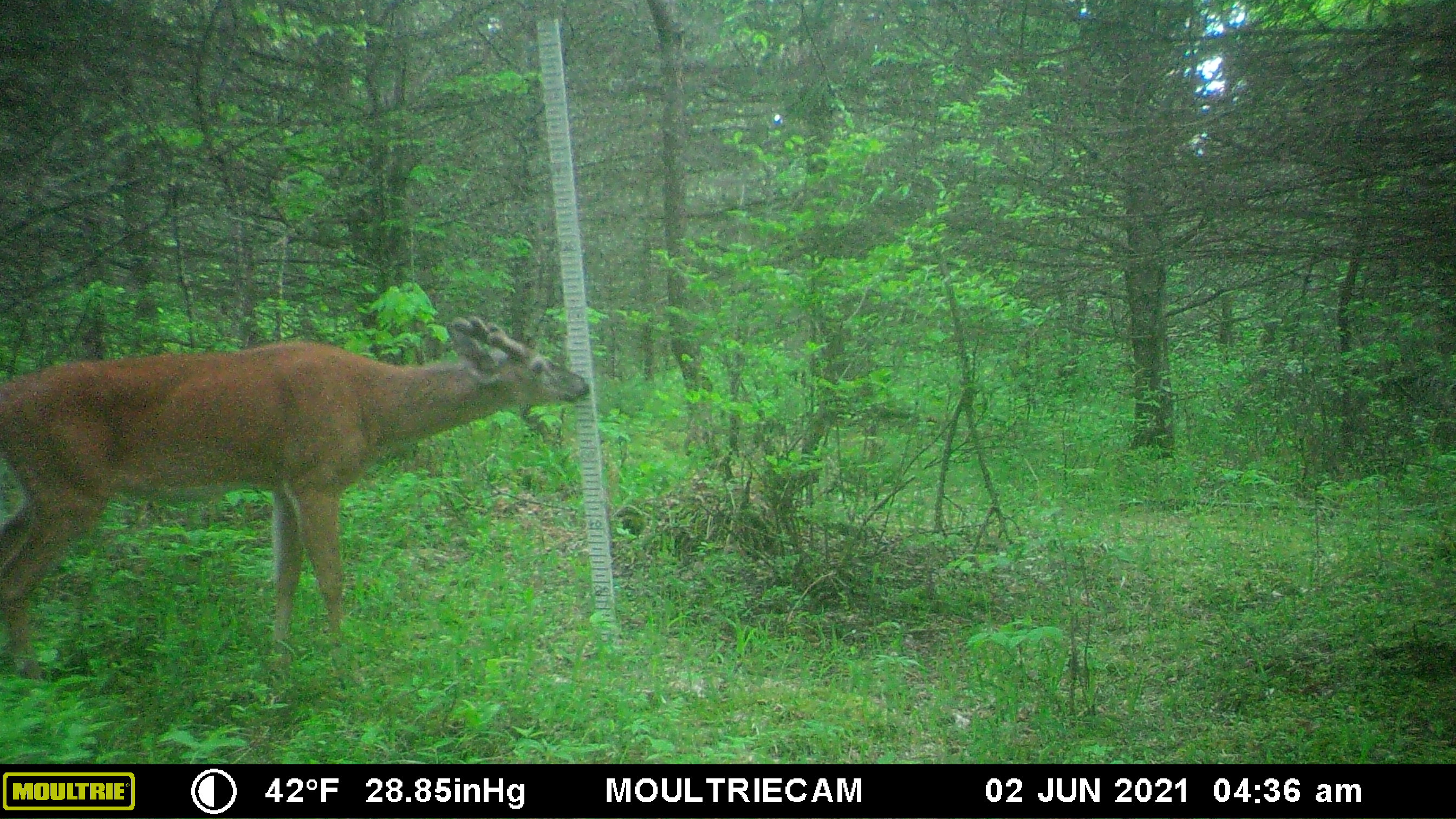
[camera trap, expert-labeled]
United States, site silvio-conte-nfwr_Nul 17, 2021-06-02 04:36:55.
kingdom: Animalia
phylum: Chordata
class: Mammalia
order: Artiodactyla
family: Cervidae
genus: Odocoileus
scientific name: Odocoileus virginianus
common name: white-tailed deer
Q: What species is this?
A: White-tailed deer (Odocoileus virginianus).